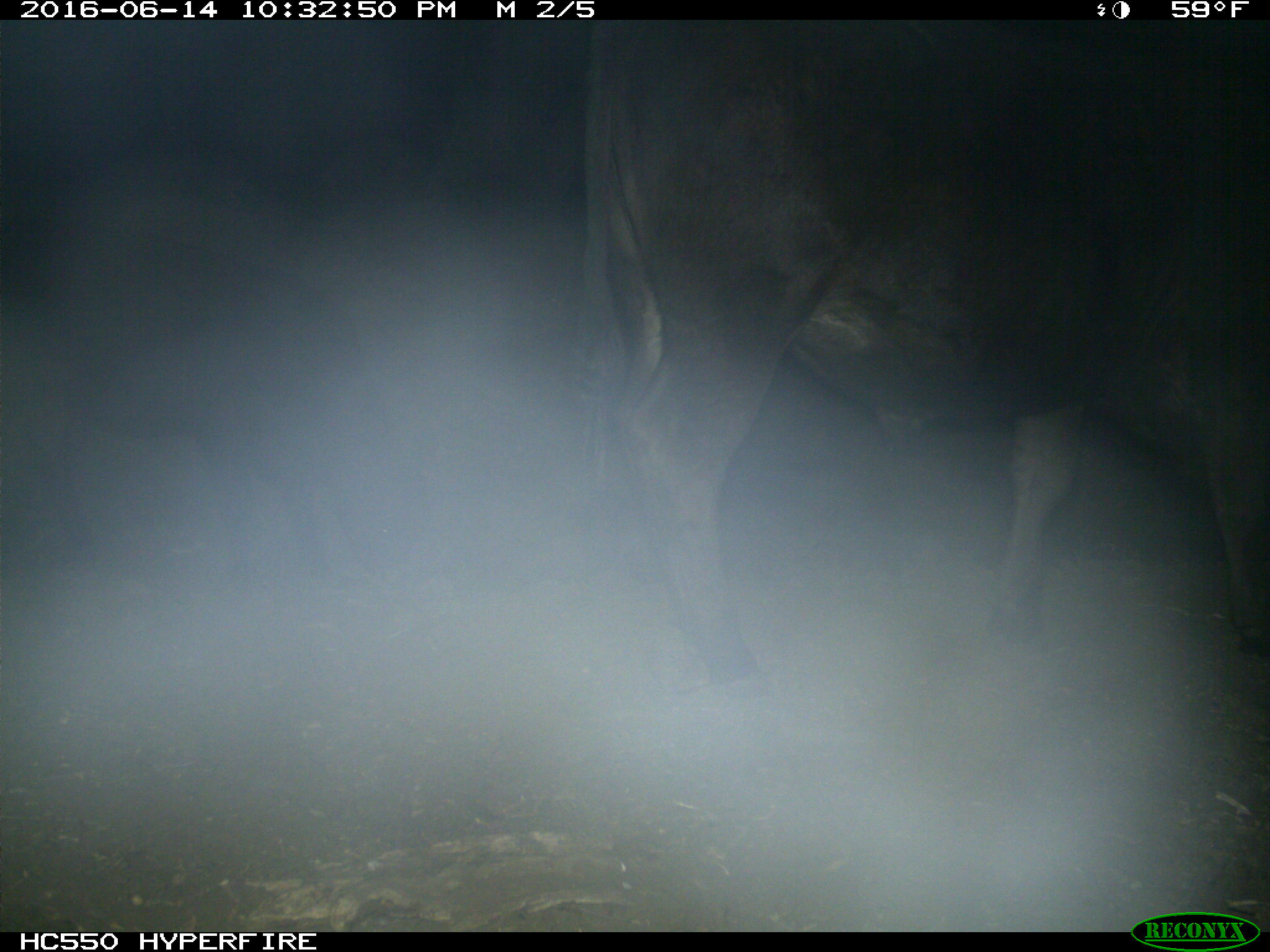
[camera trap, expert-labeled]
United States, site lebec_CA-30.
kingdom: Animalia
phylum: Chordata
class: Mammalia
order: Artiodactyla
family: Bovidae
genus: Bos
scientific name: Bos taurus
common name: domestic cow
Bos taurus (domestic cow).